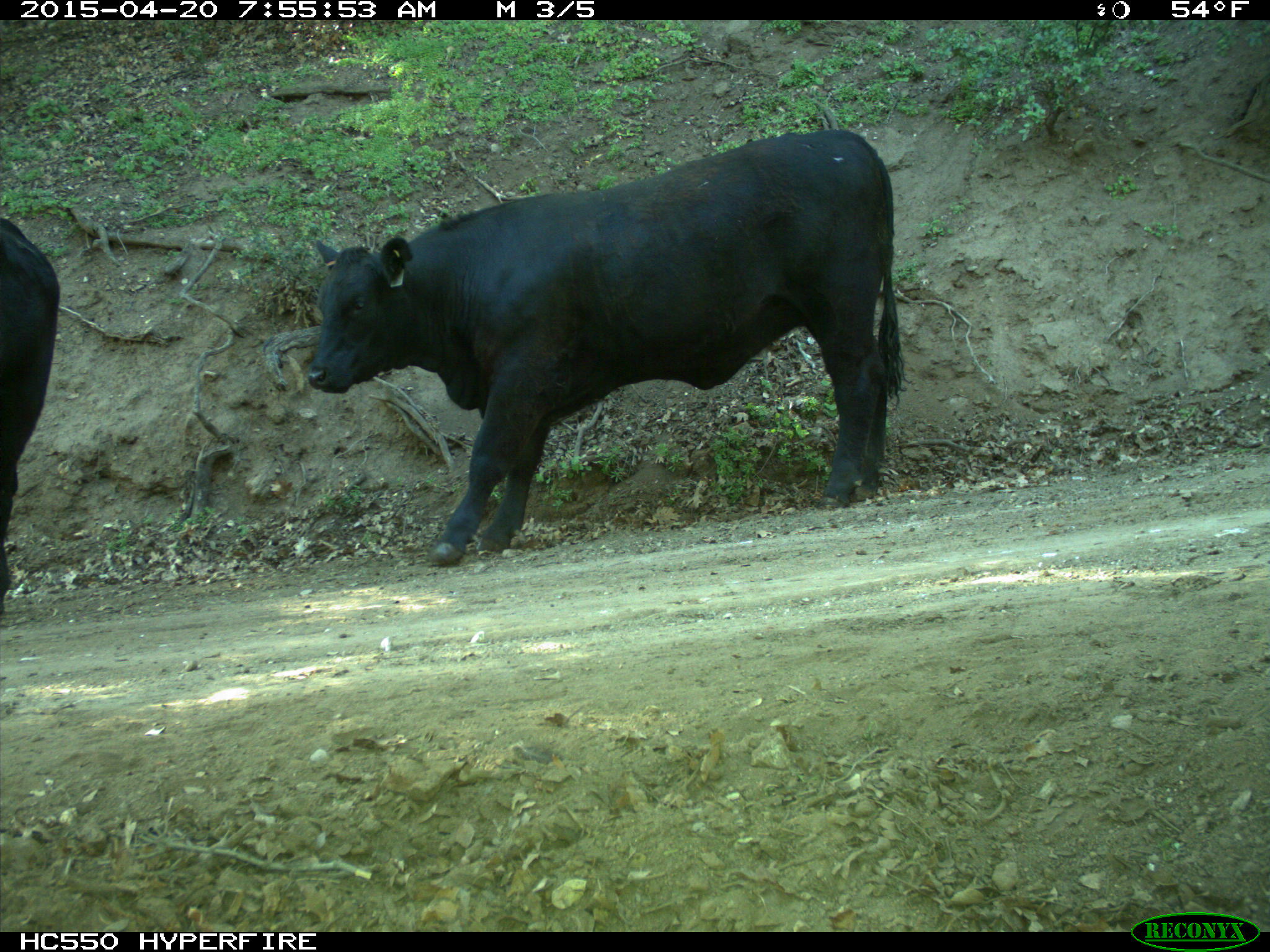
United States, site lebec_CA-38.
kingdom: Animalia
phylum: Chordata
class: Mammalia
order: Artiodactyla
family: Bovidae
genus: Bos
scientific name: Bos taurus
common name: domestic cow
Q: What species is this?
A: Bos taurus (domestic cow).